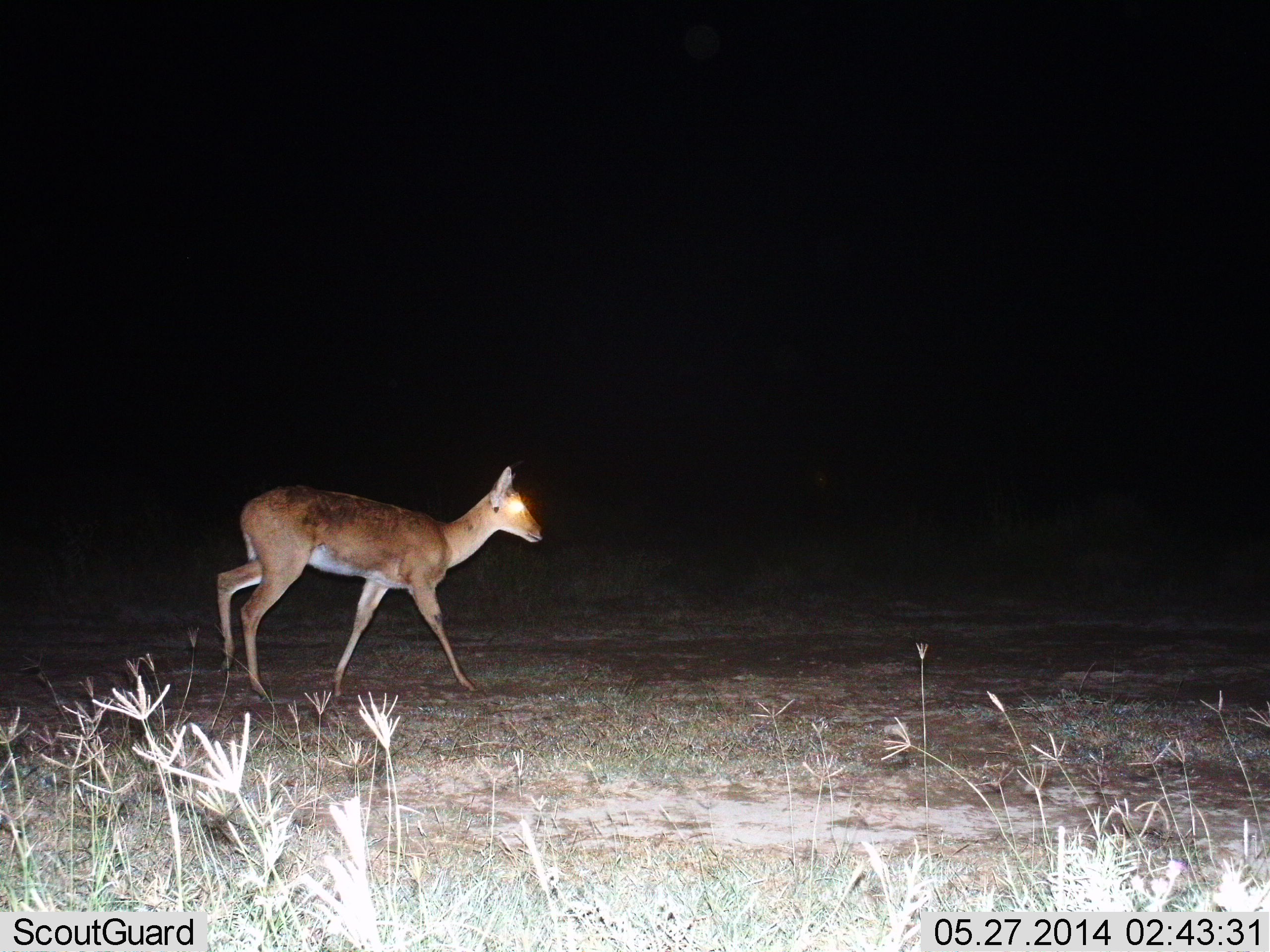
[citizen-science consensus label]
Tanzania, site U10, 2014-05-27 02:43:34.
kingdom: Animalia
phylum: Chordata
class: Mammalia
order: Artiodactyla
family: Bovidae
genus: Redunca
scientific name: Redunca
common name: reedbuck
Reedbuck (Redunca), count 1. Behavior (volunteer vote fractions): standing 20%, resting 0%, moving 80%, interacting 0%. Young present (vote fraction): 0%. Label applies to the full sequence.